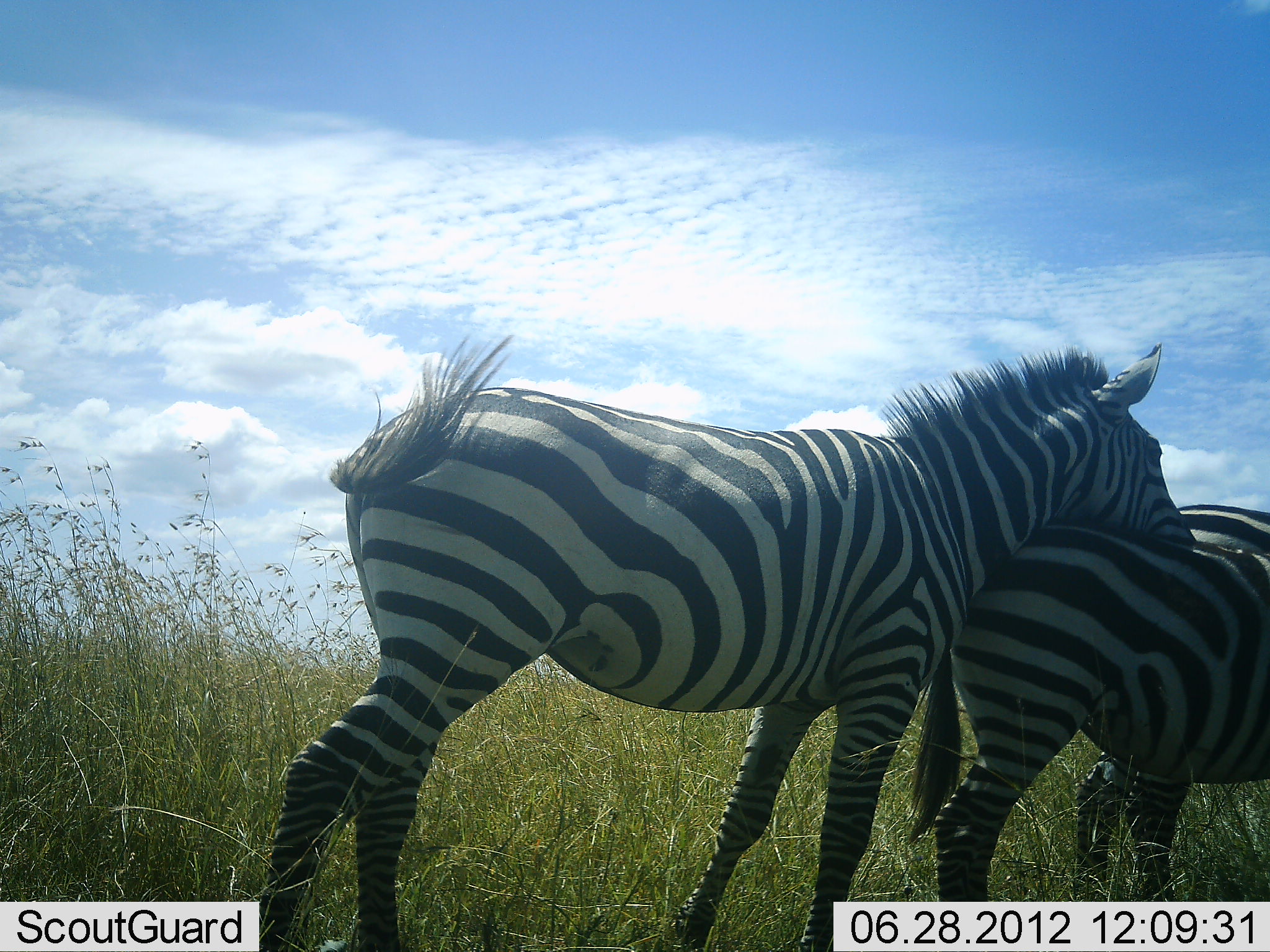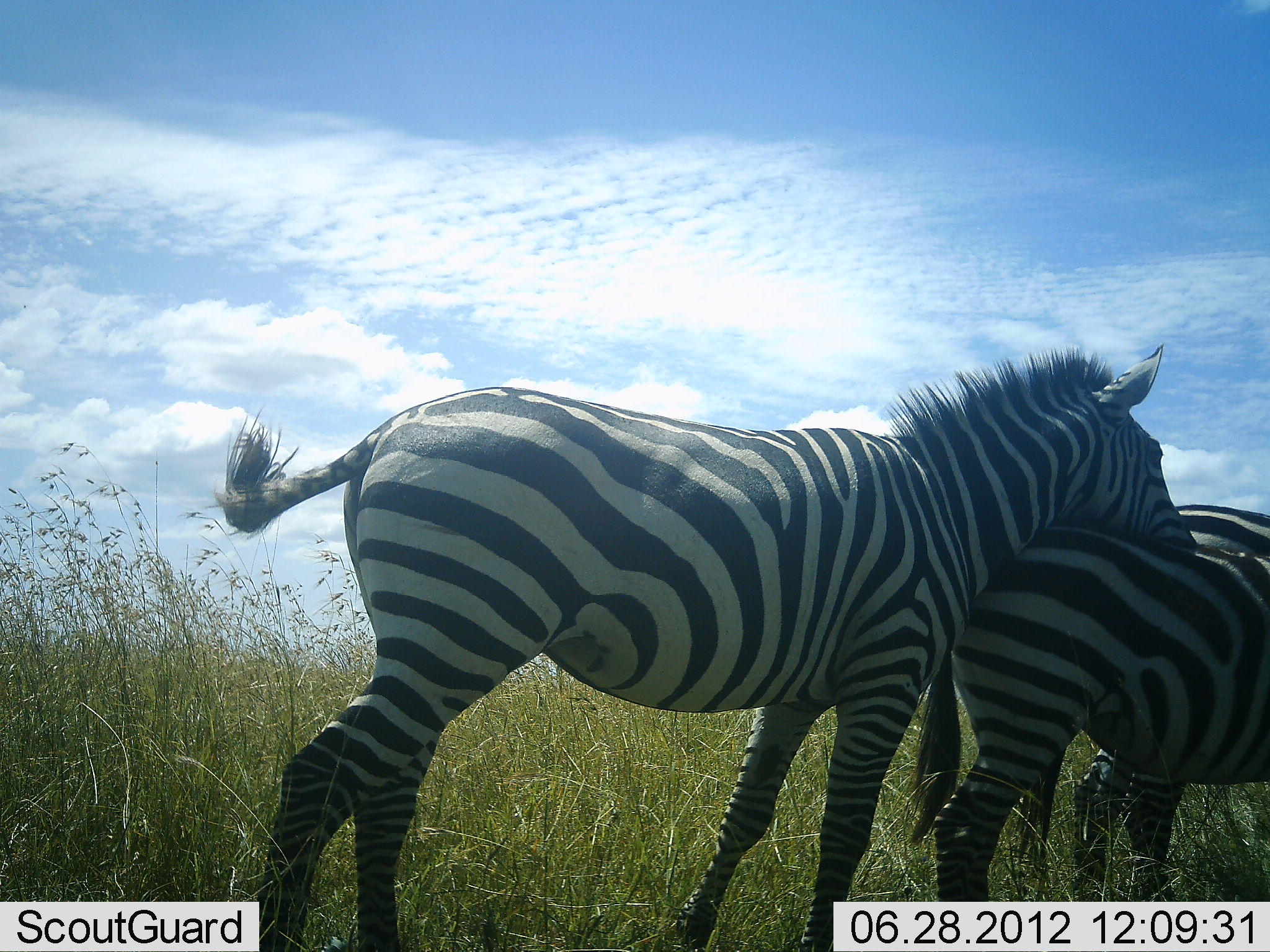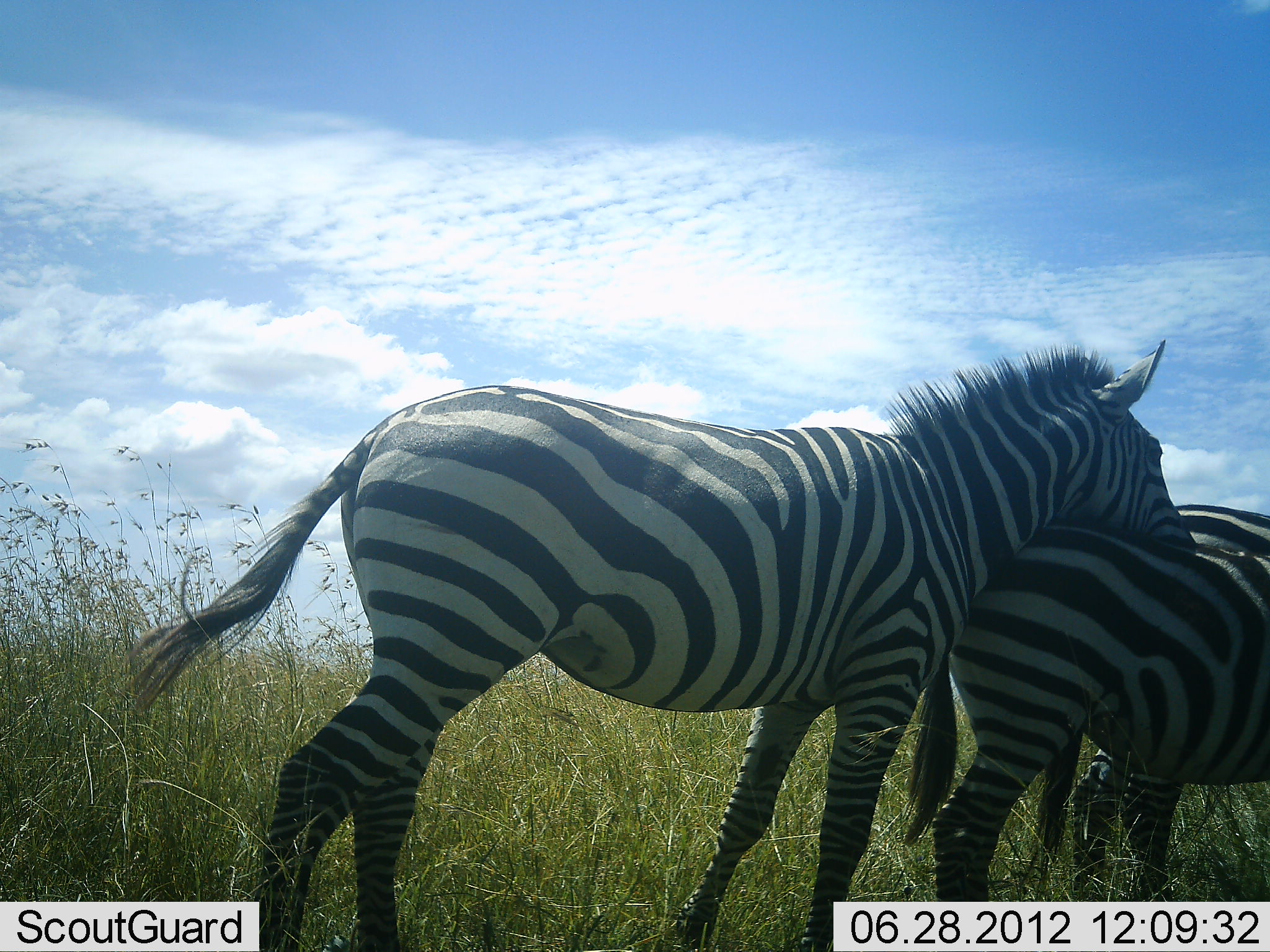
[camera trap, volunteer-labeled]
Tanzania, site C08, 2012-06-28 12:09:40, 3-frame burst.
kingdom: Animalia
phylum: Chordata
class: Mammalia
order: Perissodactyla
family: Equidae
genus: Equus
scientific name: Equus quagga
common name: plains zebra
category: zebra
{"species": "zebra (plains zebra) (Equus quagga)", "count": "3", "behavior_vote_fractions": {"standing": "80%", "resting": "0%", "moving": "0%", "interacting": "50%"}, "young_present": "0%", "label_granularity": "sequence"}